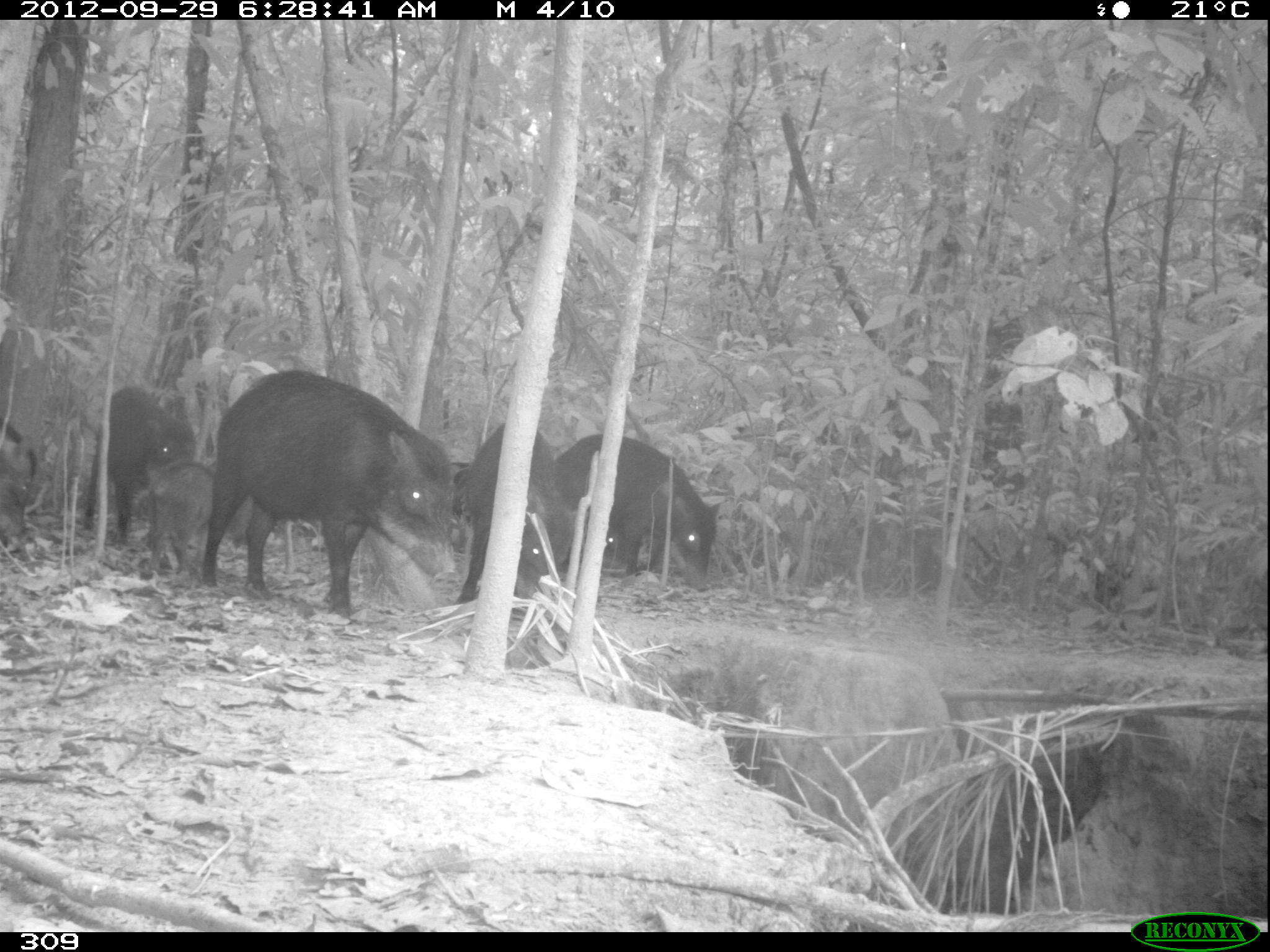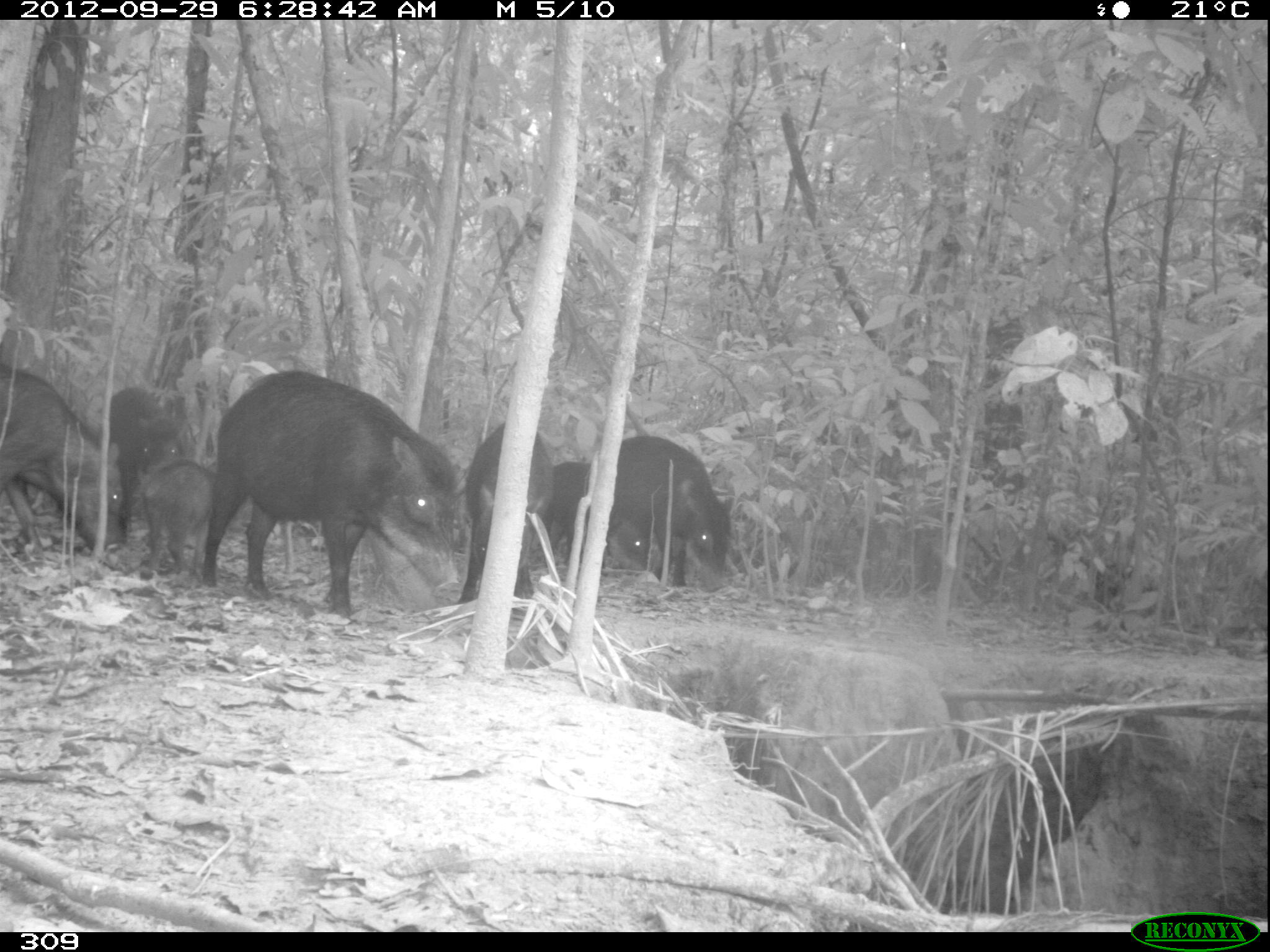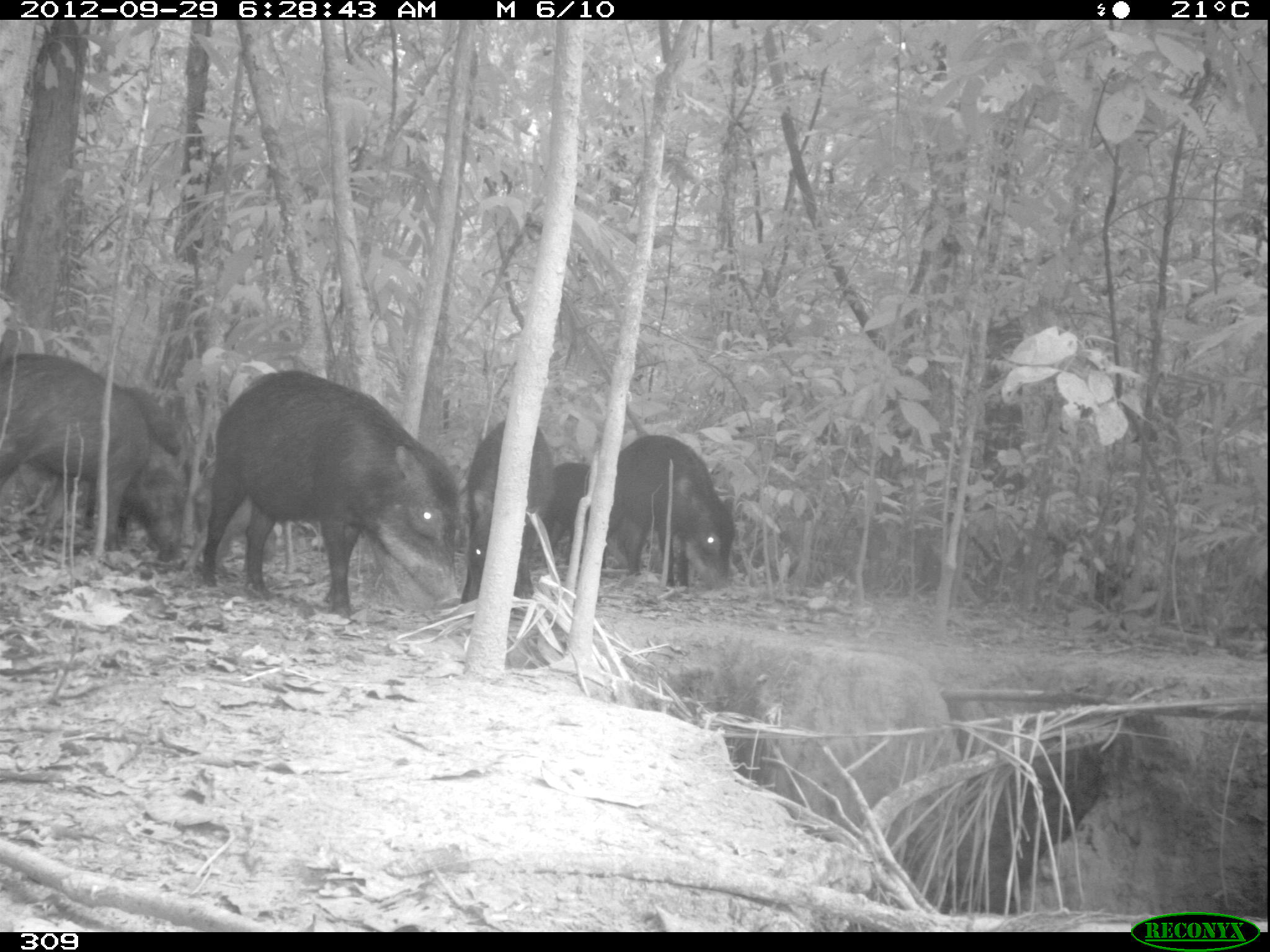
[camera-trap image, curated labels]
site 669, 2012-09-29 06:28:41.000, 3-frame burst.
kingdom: Animalia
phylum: Chordata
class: Mammalia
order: Artiodactyla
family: Tayassuidae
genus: Tayassu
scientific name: Tayassu pecari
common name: white-lipped peccary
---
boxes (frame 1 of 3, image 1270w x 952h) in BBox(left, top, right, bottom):
tayassu pecari: BBox(201, 370, 459, 623); BBox(557, 435, 719, 591); BBox(461, 423, 588, 607); BBox(82, 386, 196, 548); BBox(145, 461, 251, 574); BBox(0, 418, 36, 555); BBox(450, 461, 471, 523); BBox(604, 528, 624, 564)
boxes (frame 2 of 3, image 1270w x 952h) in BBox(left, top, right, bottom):
tayassu pecari: BBox(202, 370, 461, 617); BBox(0, 366, 125, 560); BBox(613, 436, 733, 591); BBox(457, 423, 553, 604); BBox(141, 459, 250, 579); BBox(539, 460, 648, 575); BBox(104, 386, 184, 541)